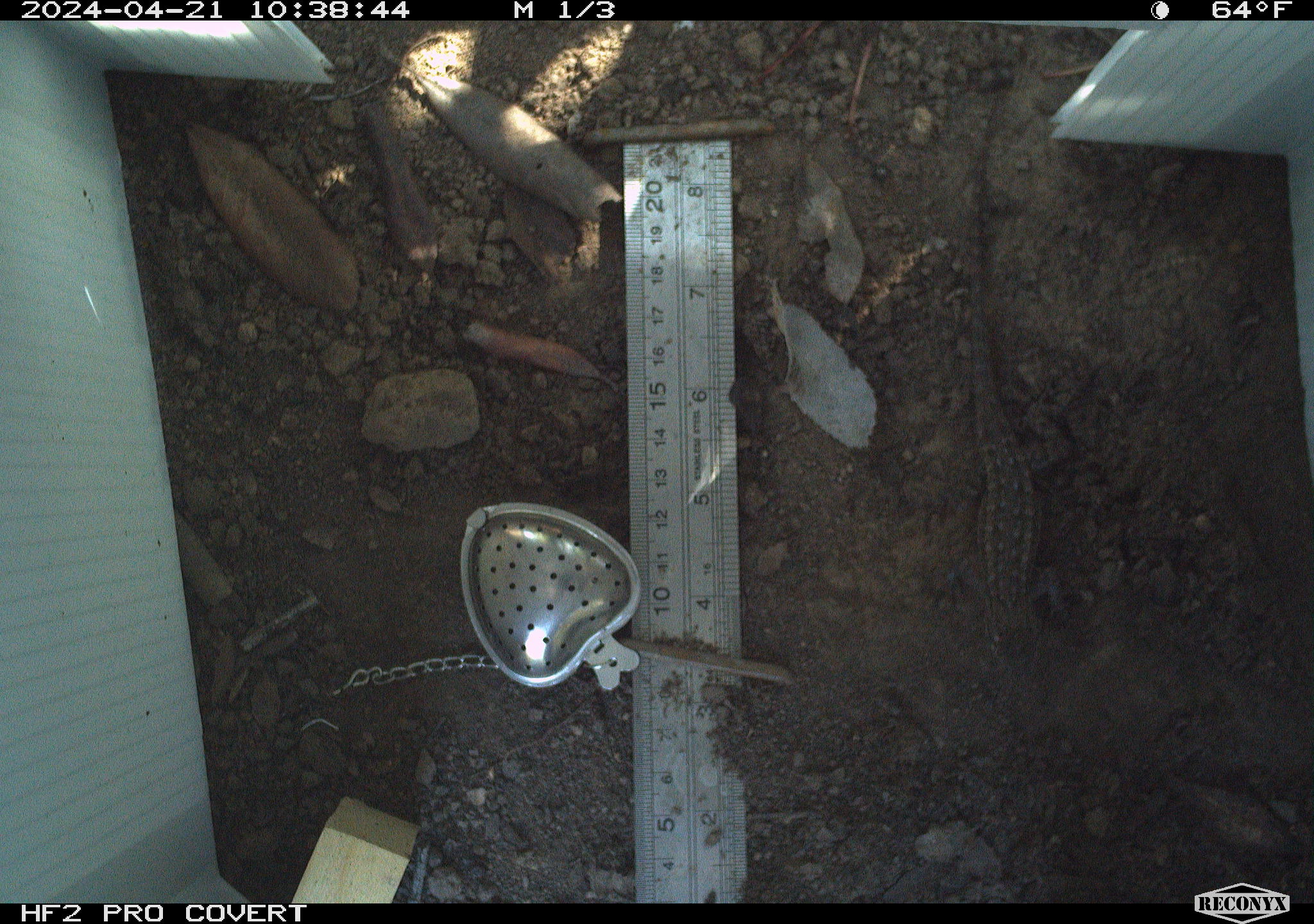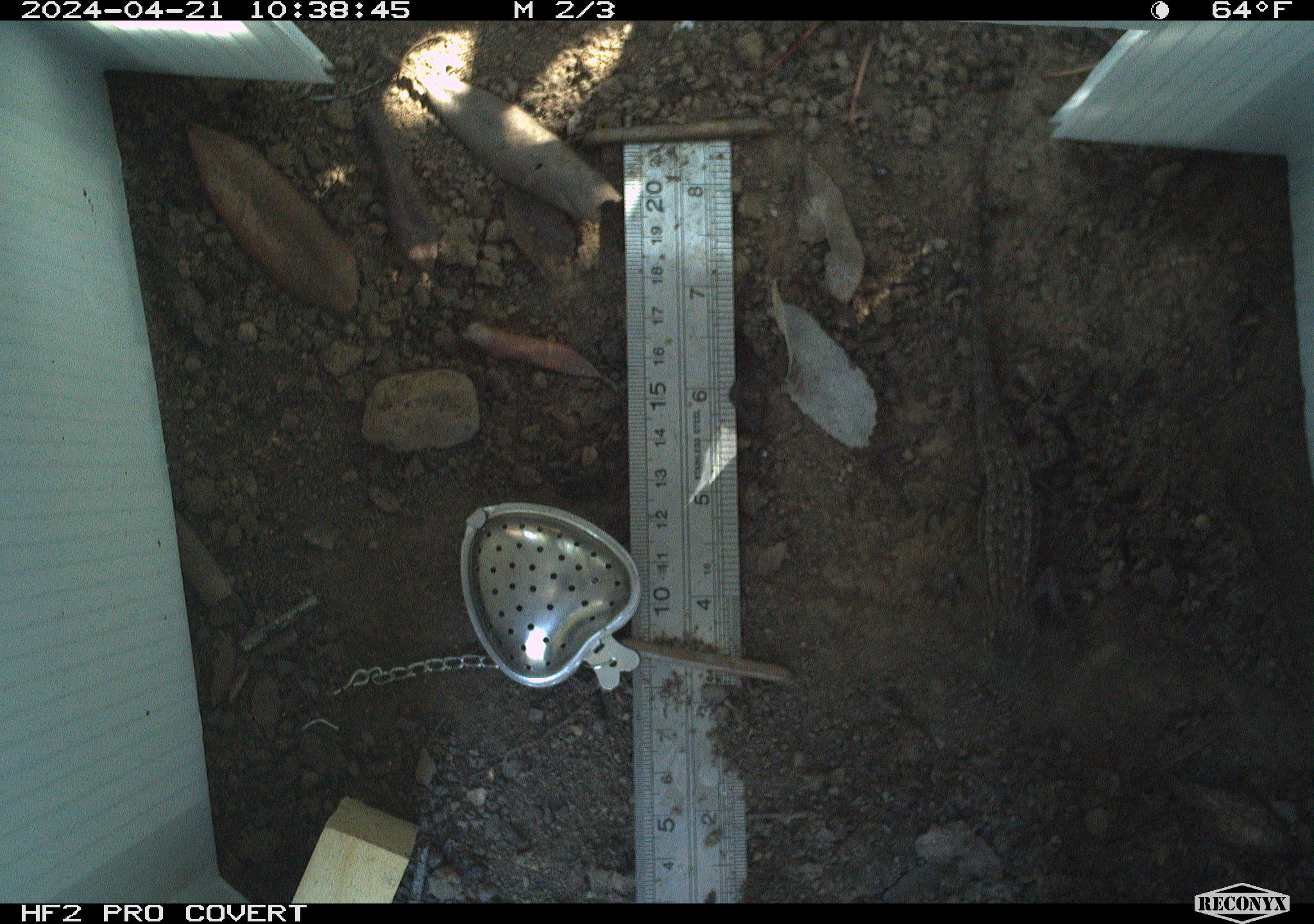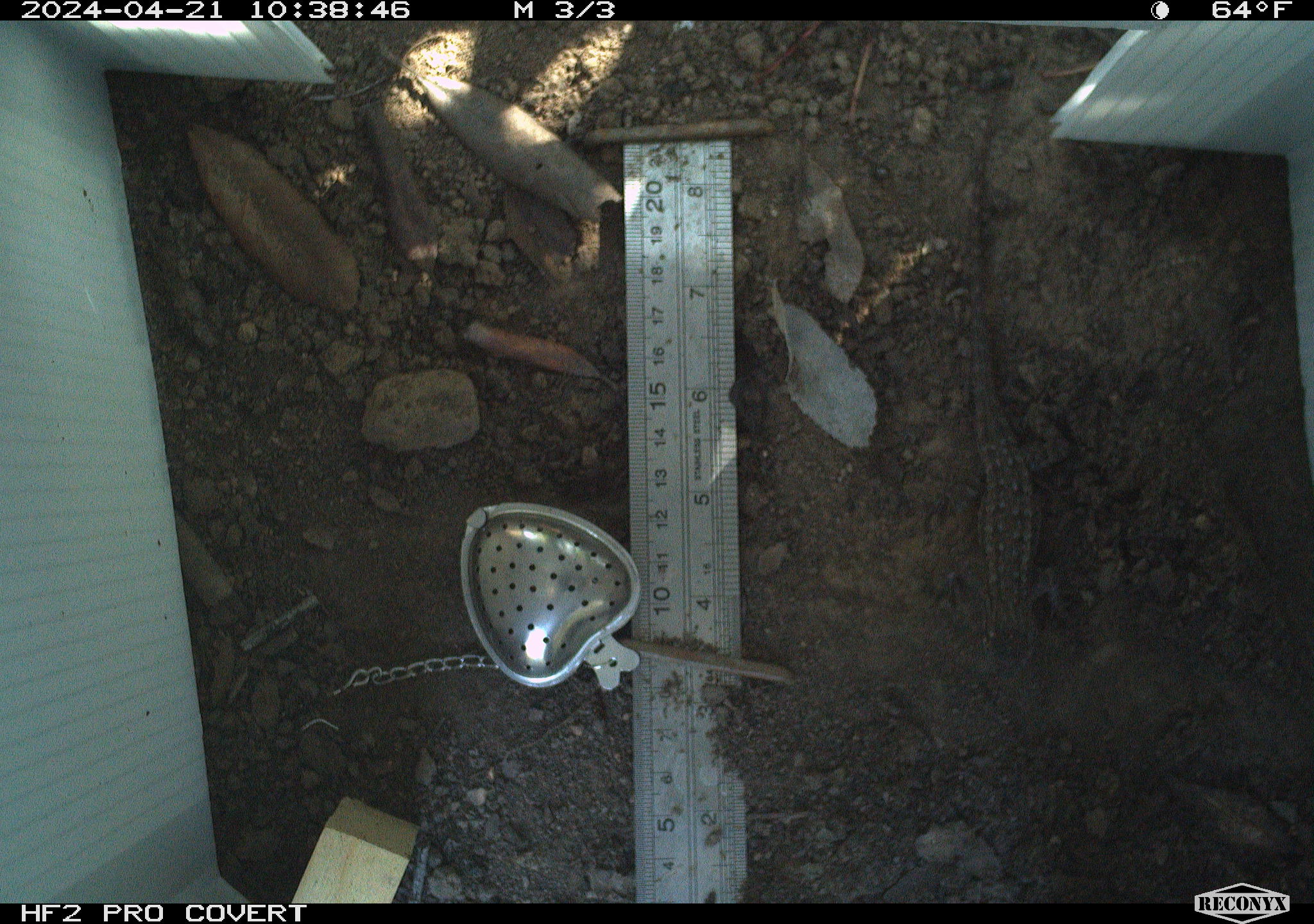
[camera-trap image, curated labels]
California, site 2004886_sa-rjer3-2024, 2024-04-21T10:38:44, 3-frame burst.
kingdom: Animalia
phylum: Chordata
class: Reptilia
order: Squamata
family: Phrynosomatidae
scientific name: Phrynosomatidae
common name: phrynosomatid lizards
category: phrynosomatidae family